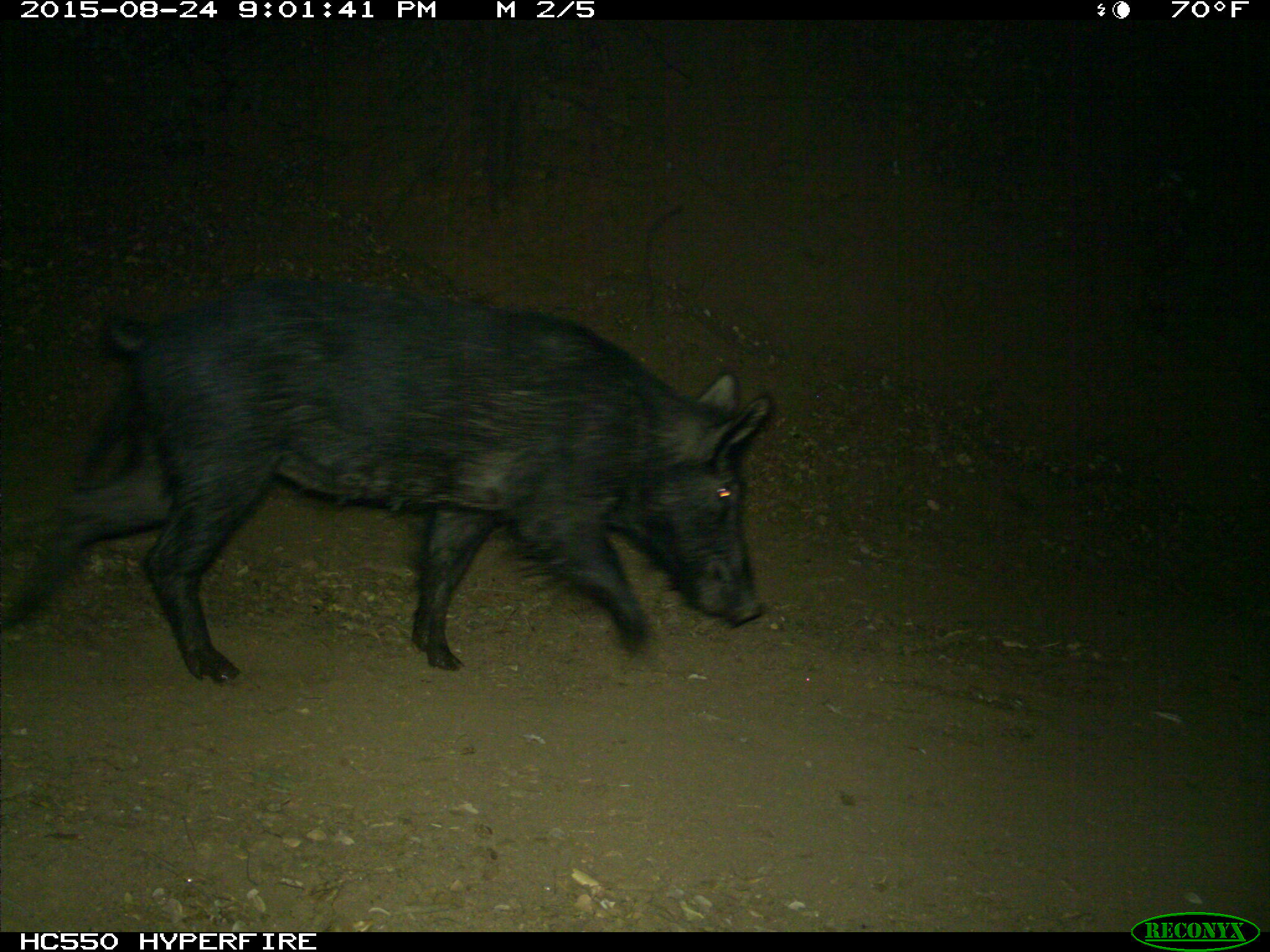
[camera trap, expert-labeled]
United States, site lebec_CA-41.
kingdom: Animalia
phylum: Chordata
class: Mammalia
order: Artiodactyla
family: Suidae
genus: Sus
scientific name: Sus scrofa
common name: wild boar